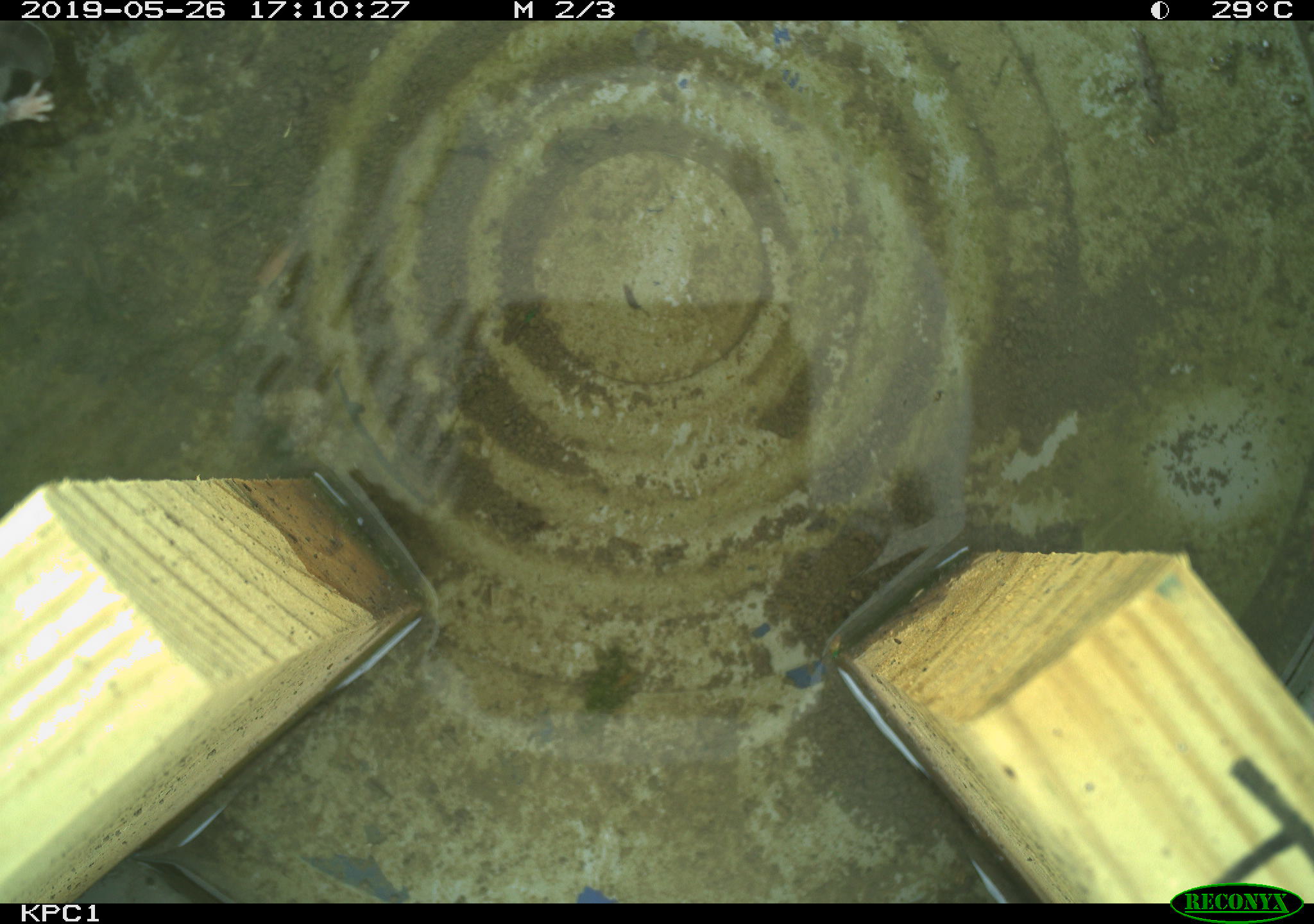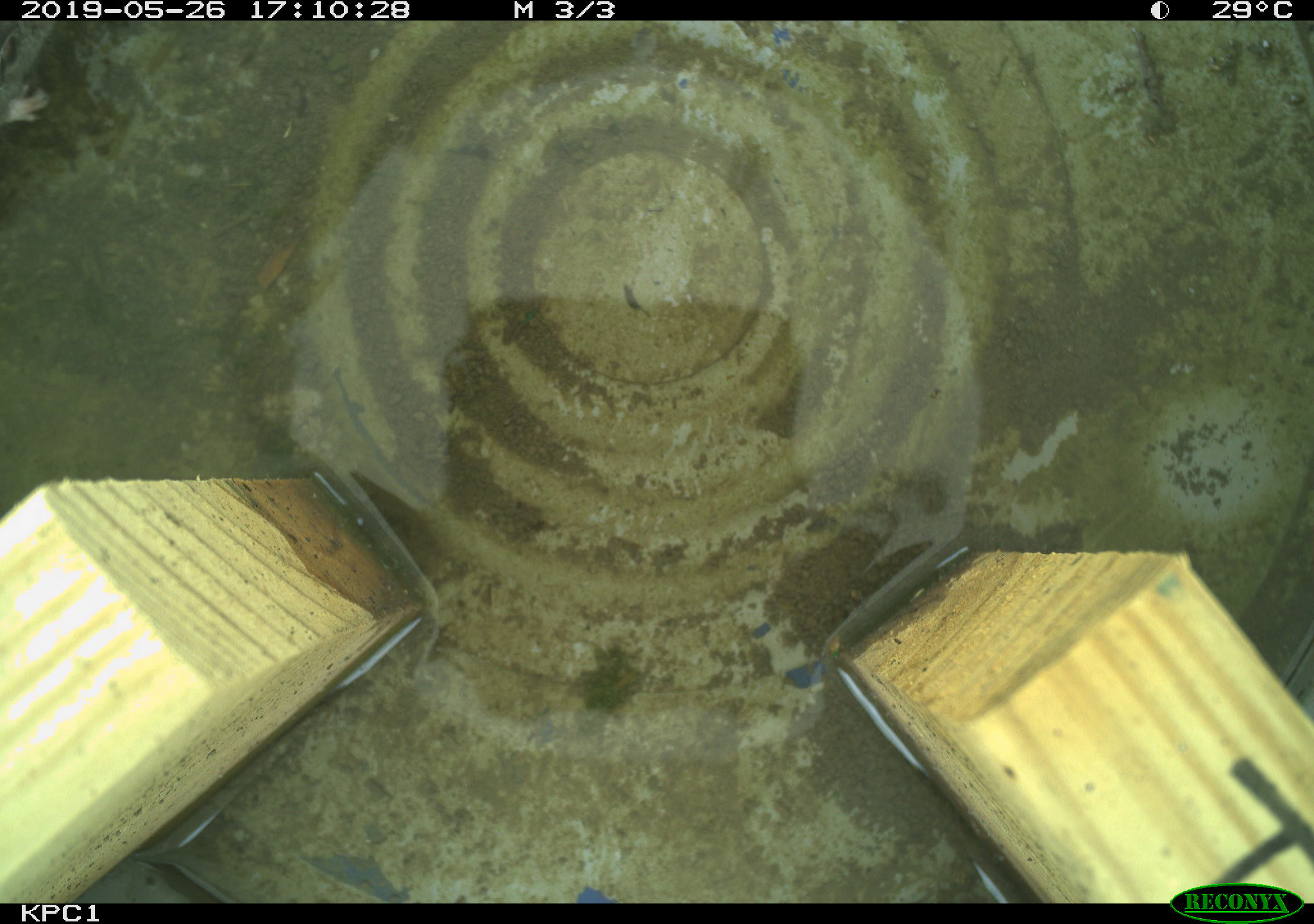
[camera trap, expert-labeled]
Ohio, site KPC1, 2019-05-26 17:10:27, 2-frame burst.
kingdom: Animalia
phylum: Chordata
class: Mammalia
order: Rodentia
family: Cricetidae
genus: Peromyscus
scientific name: Peromyscus leucopus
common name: white-footed mouse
White-footed mouse (Peromyscus leucopus).